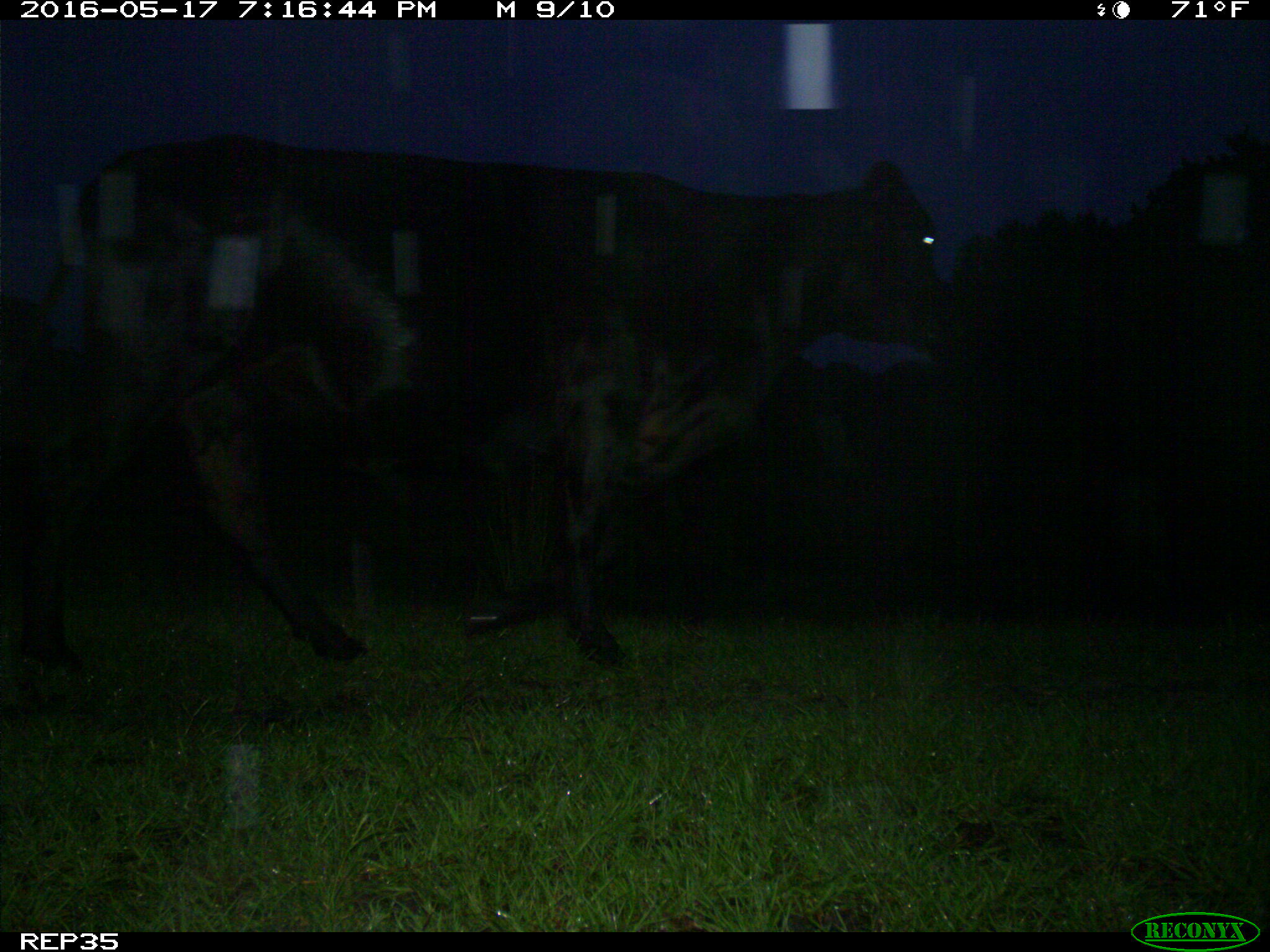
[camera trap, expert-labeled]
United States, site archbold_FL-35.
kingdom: Animalia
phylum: Chordata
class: Mammalia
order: Artiodactyla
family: Bovidae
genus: Bos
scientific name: Bos taurus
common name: domestic cow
Bos taurus (domestic cow).